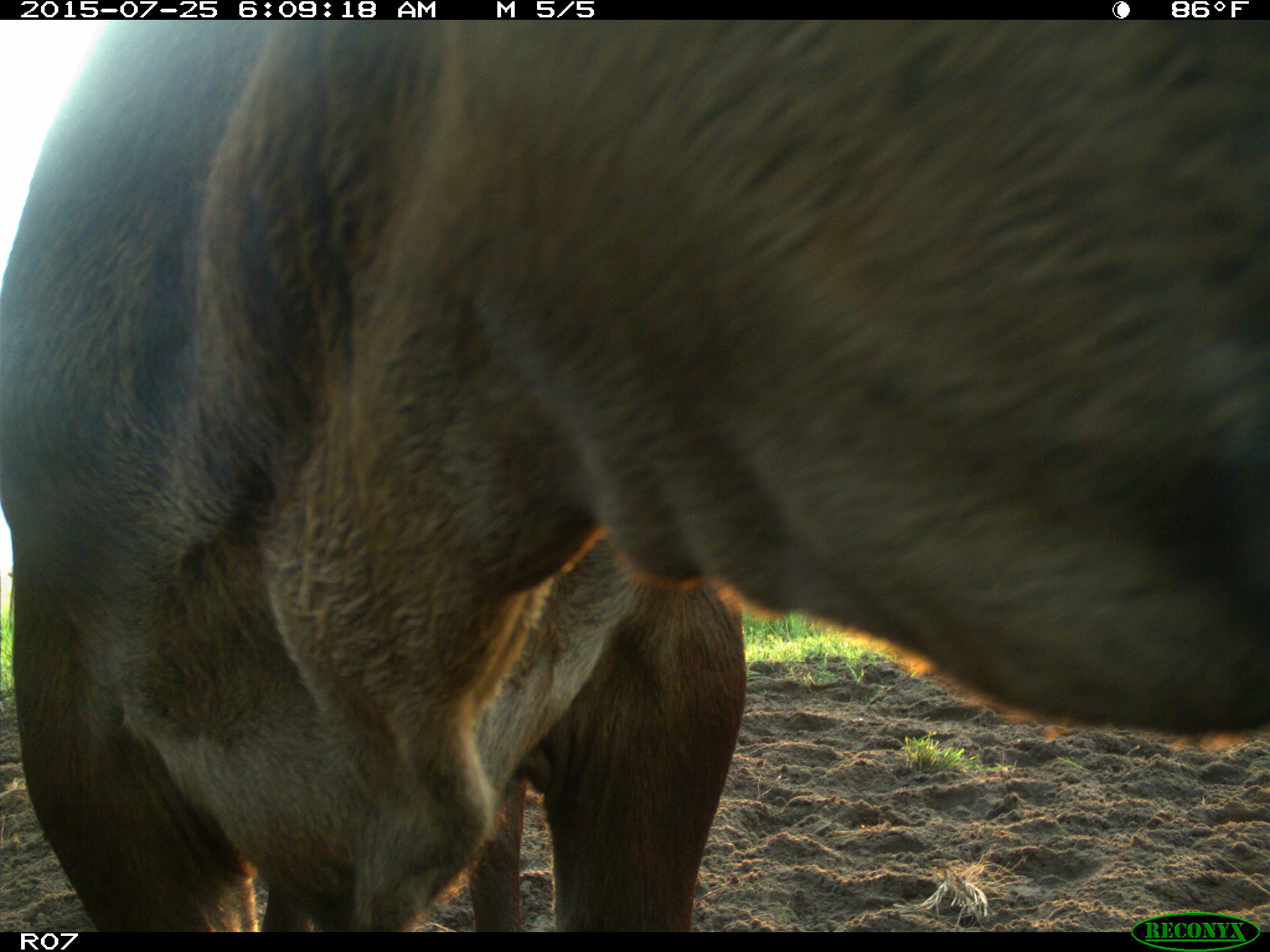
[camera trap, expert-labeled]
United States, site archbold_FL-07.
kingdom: Animalia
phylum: Chordata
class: Mammalia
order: Artiodactyla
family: Bovidae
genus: Bos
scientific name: Bos taurus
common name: domestic cow